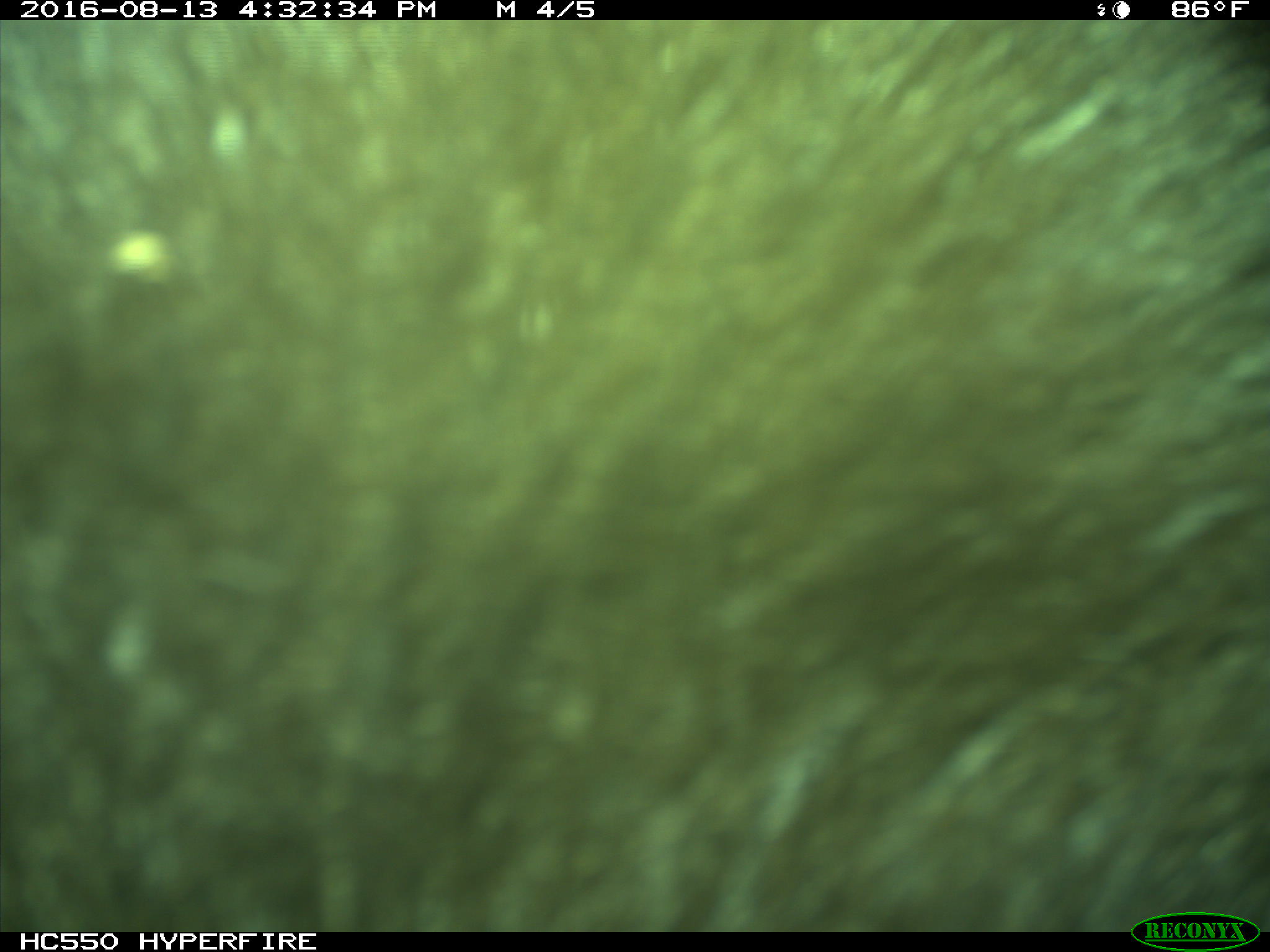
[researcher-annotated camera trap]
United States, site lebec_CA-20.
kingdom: Animalia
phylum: Chordata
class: Mammalia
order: Carnivora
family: Ursidae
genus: Ursus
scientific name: Ursus americanus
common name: american black bear